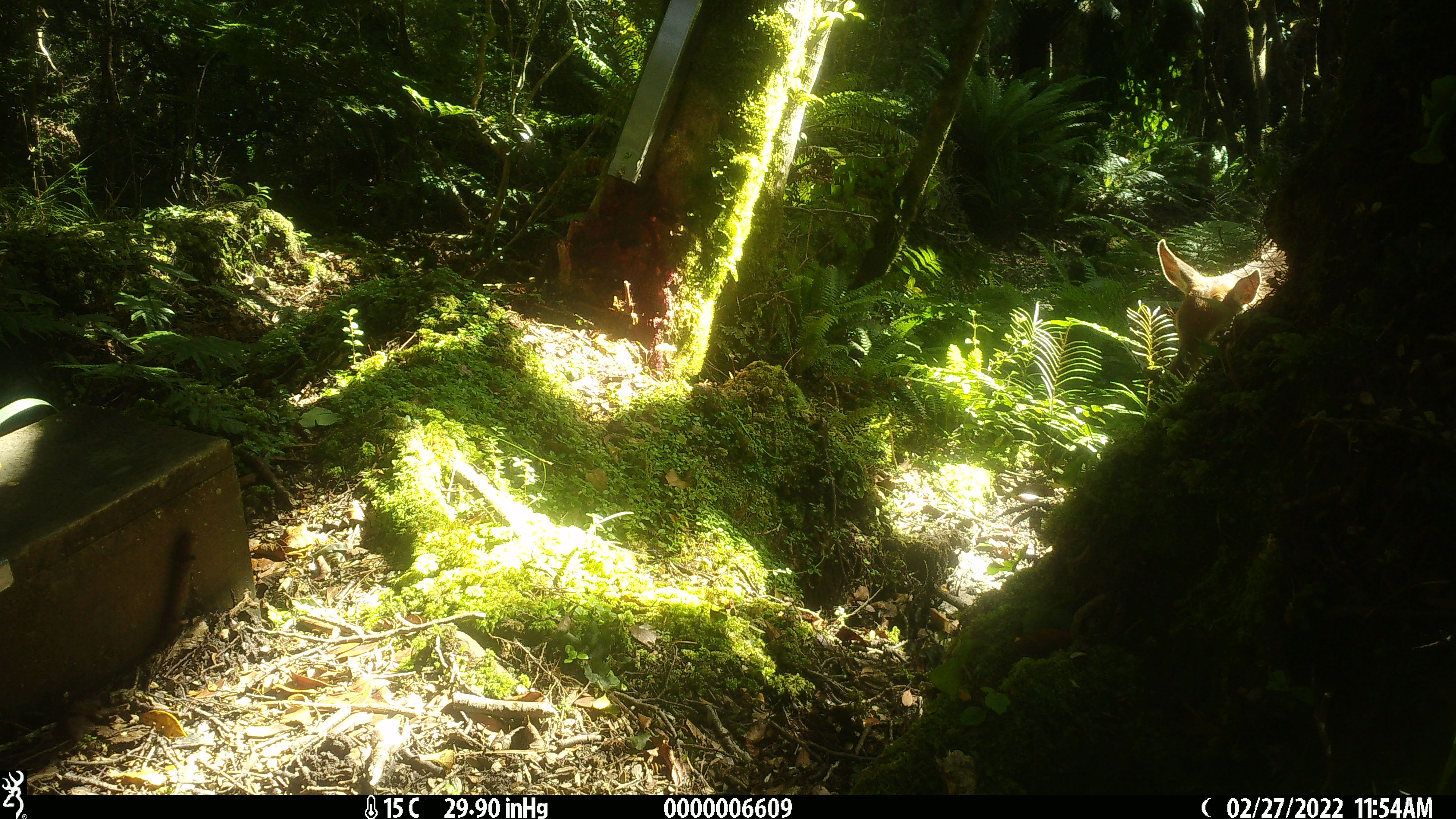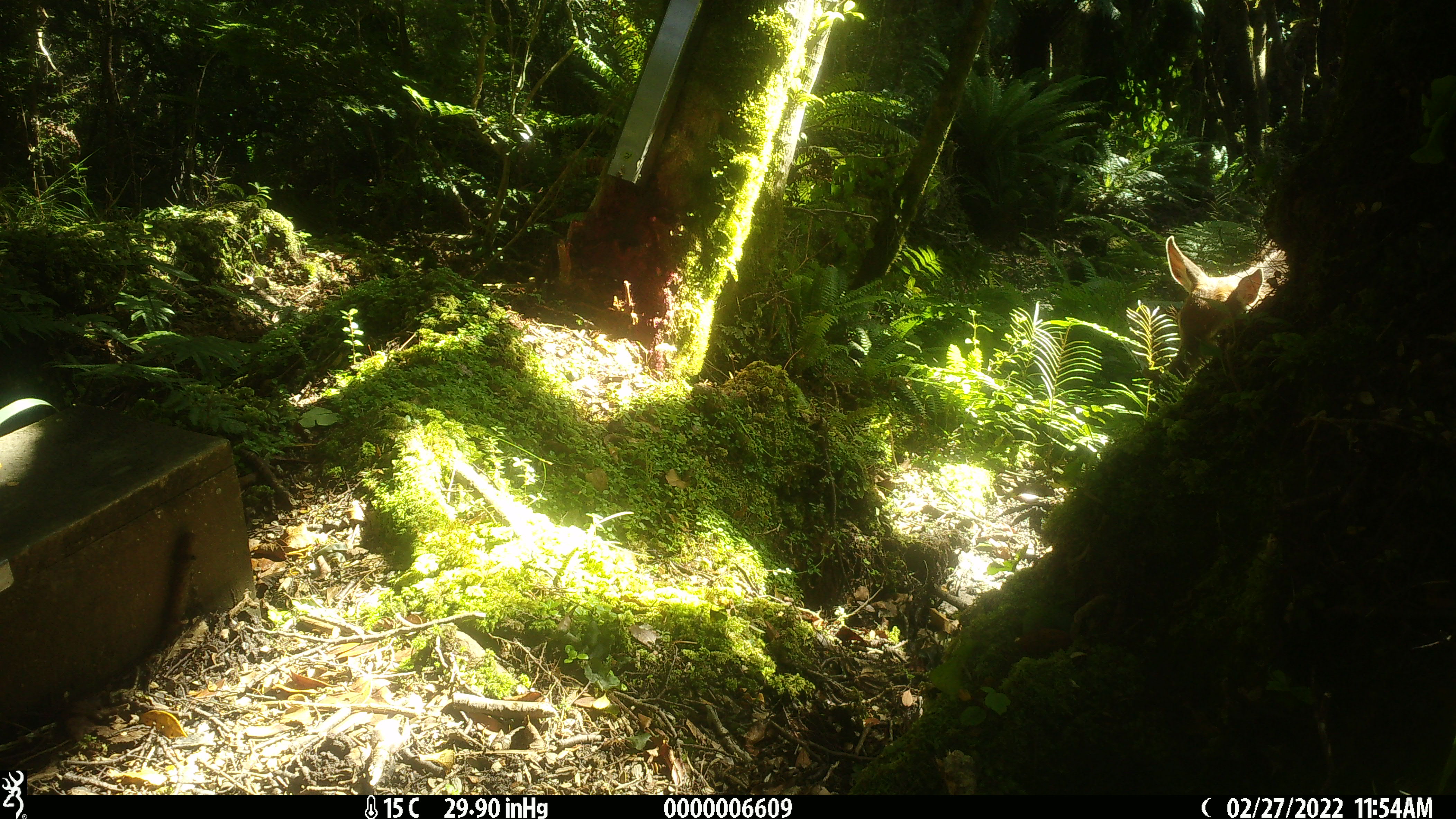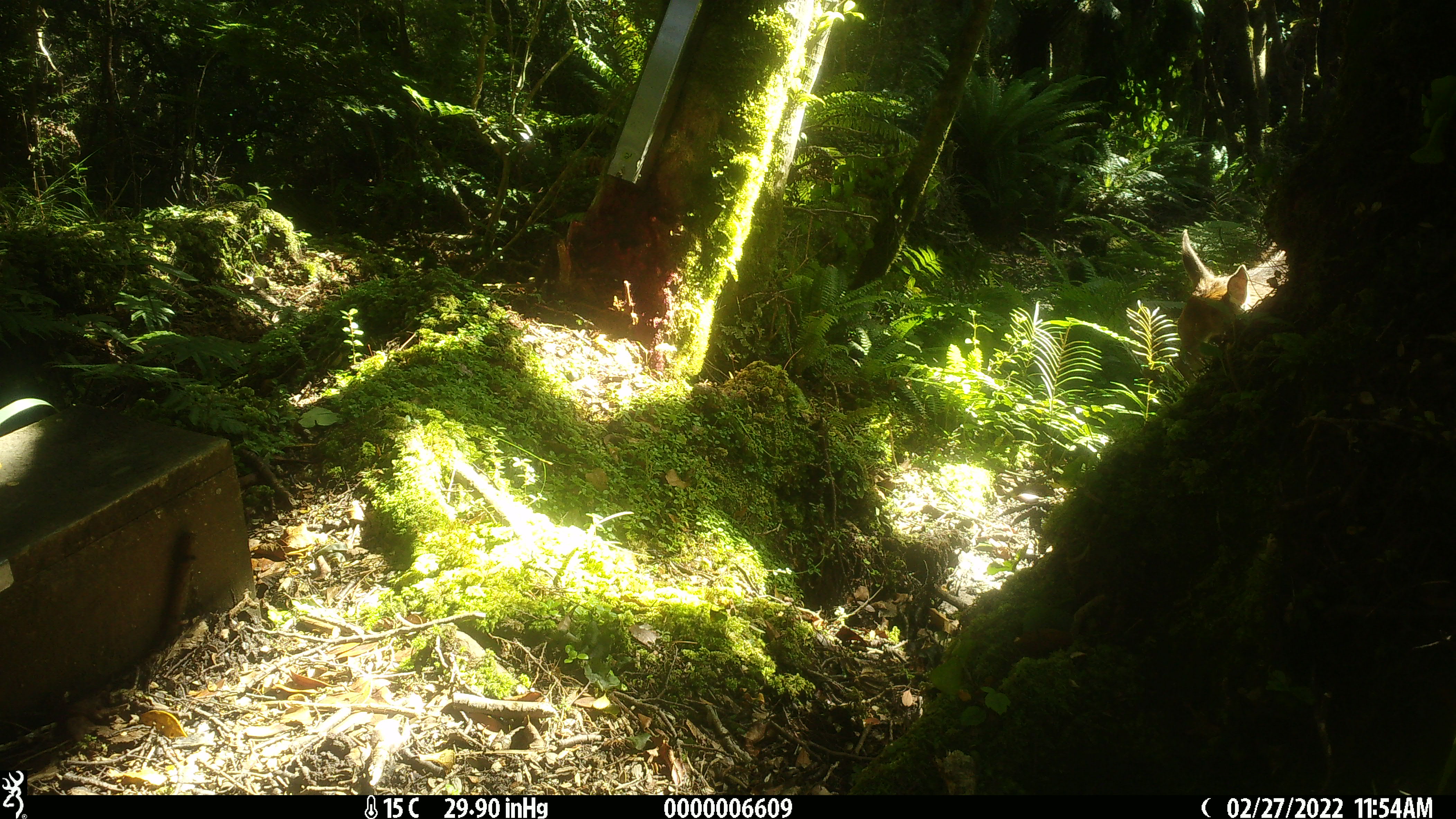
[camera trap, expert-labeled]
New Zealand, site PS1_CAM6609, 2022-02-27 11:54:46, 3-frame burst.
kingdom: Animalia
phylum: Chordata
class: Mammalia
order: Artiodactyla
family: Cervidae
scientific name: Cervidae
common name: deer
Deer (Cervidae).